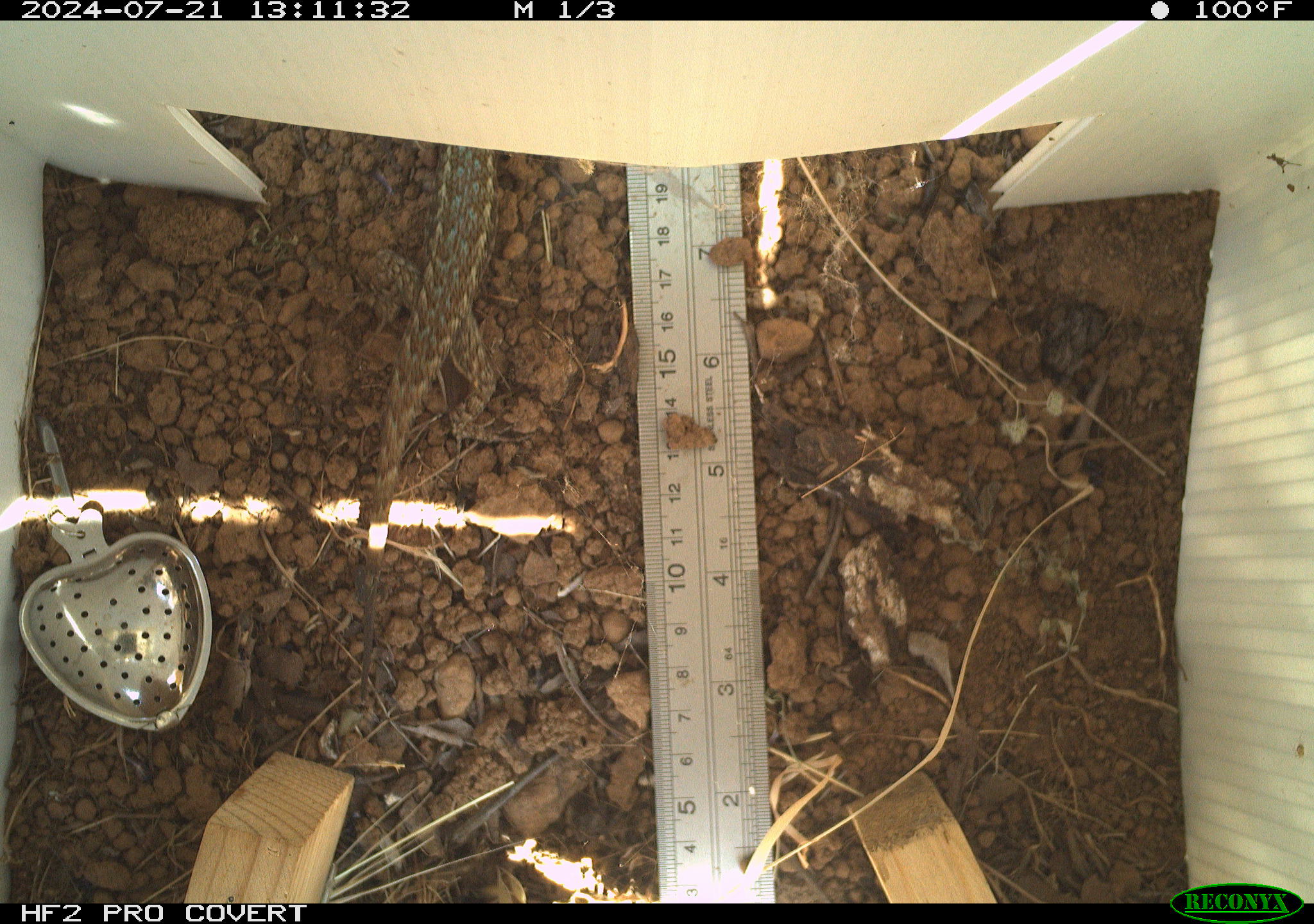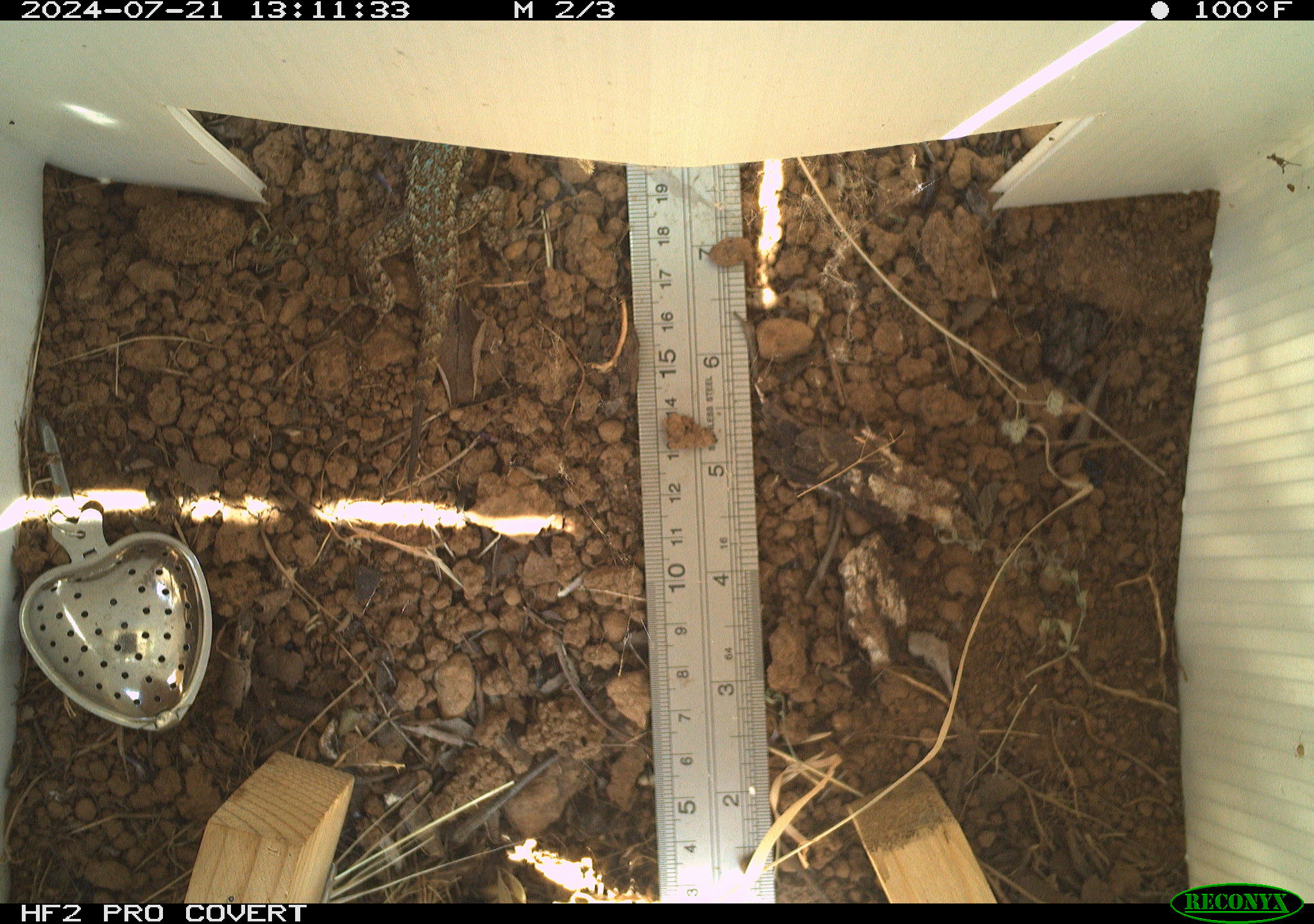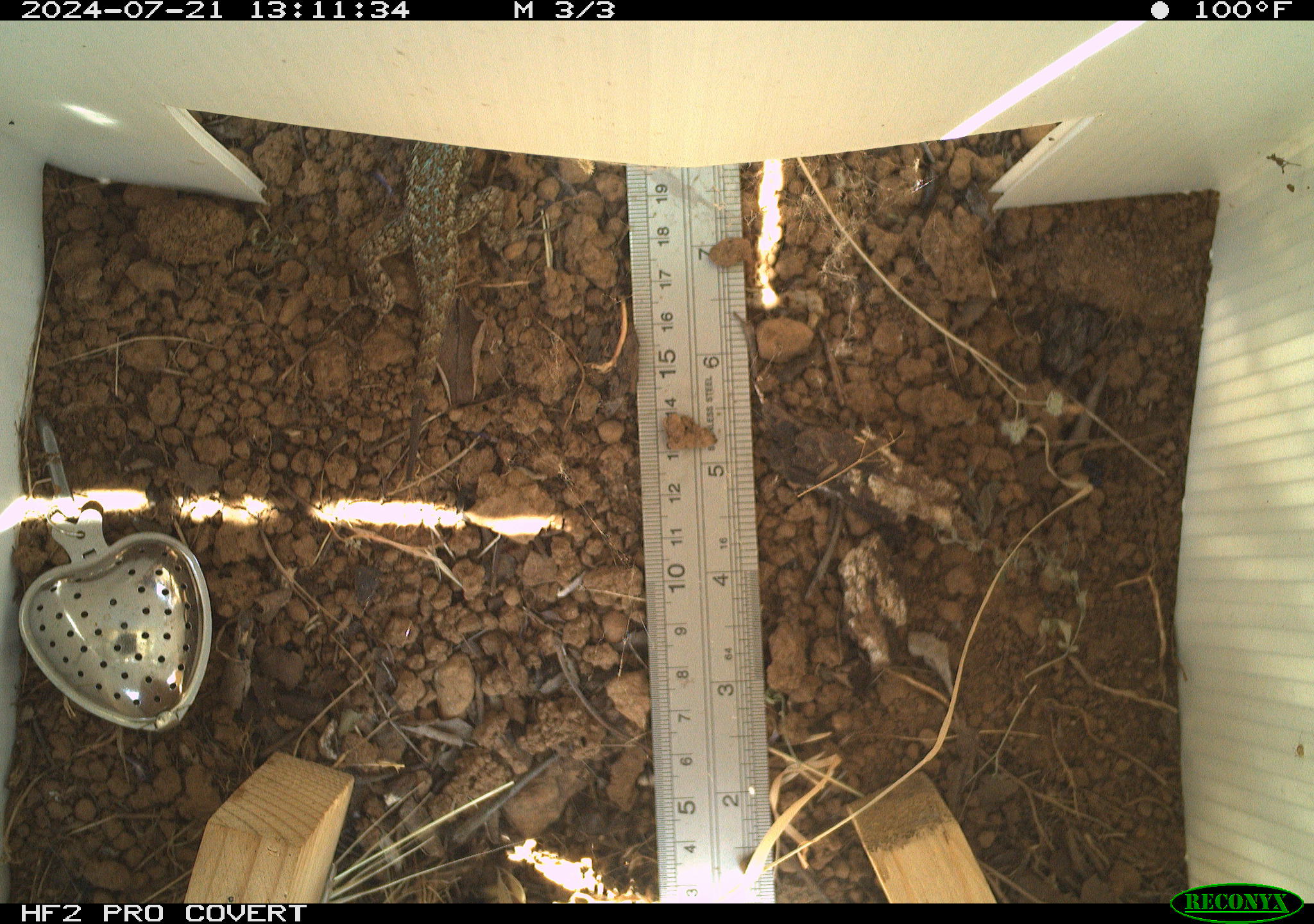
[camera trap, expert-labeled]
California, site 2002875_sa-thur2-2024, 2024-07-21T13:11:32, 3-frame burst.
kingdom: Animalia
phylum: Chordata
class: Reptilia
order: Squamata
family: Phrynosomatidae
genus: Sceloporus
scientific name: Sceloporus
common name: spiny lizards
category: sceloporus species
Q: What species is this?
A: Sceloporus species (spiny lizards) (Sceloporus).